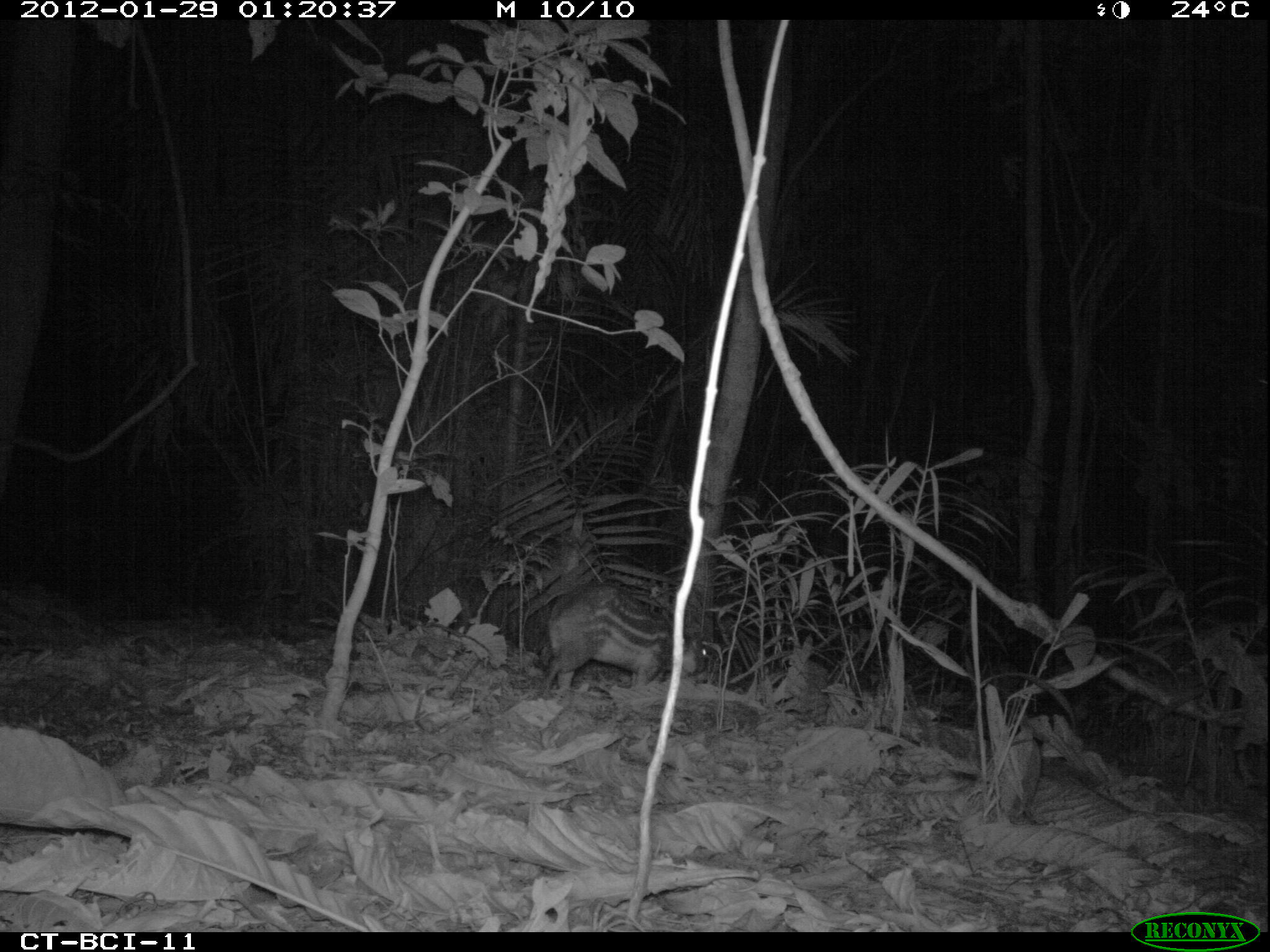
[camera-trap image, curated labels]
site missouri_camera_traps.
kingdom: Animalia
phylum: Chordata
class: Mammalia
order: Rodentia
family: Cuniculidae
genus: Cuniculus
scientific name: Cuniculus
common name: paca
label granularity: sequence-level